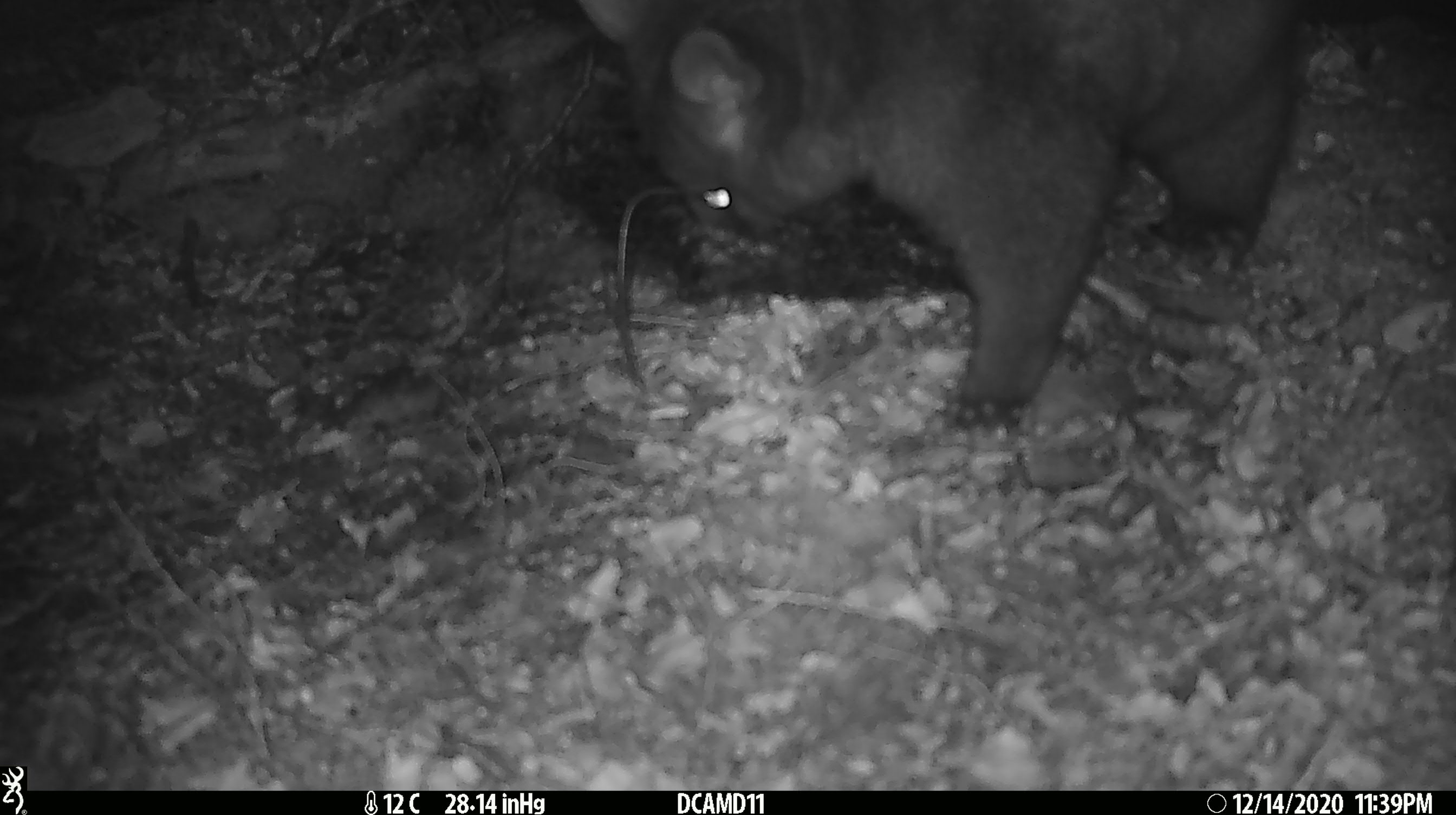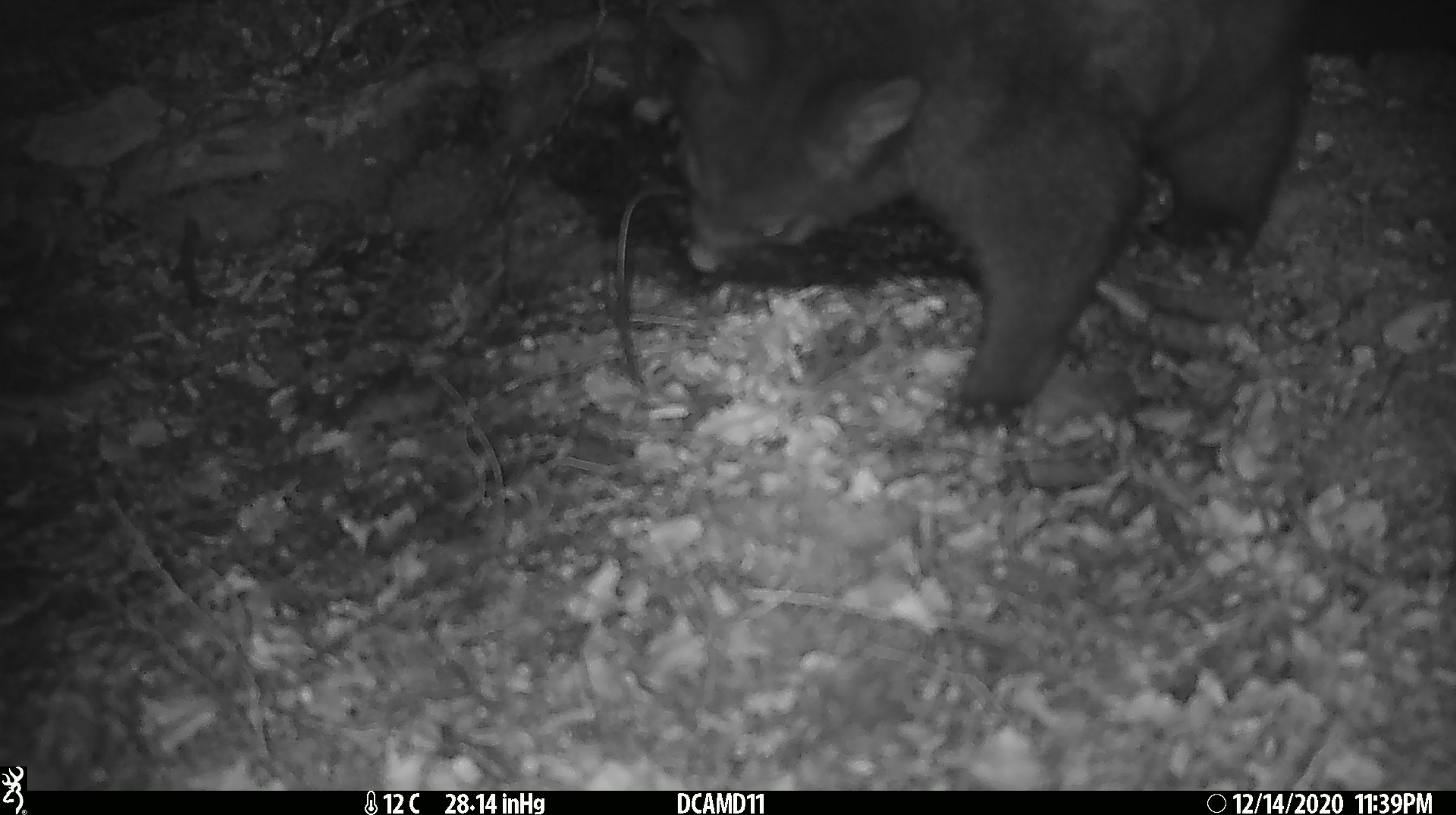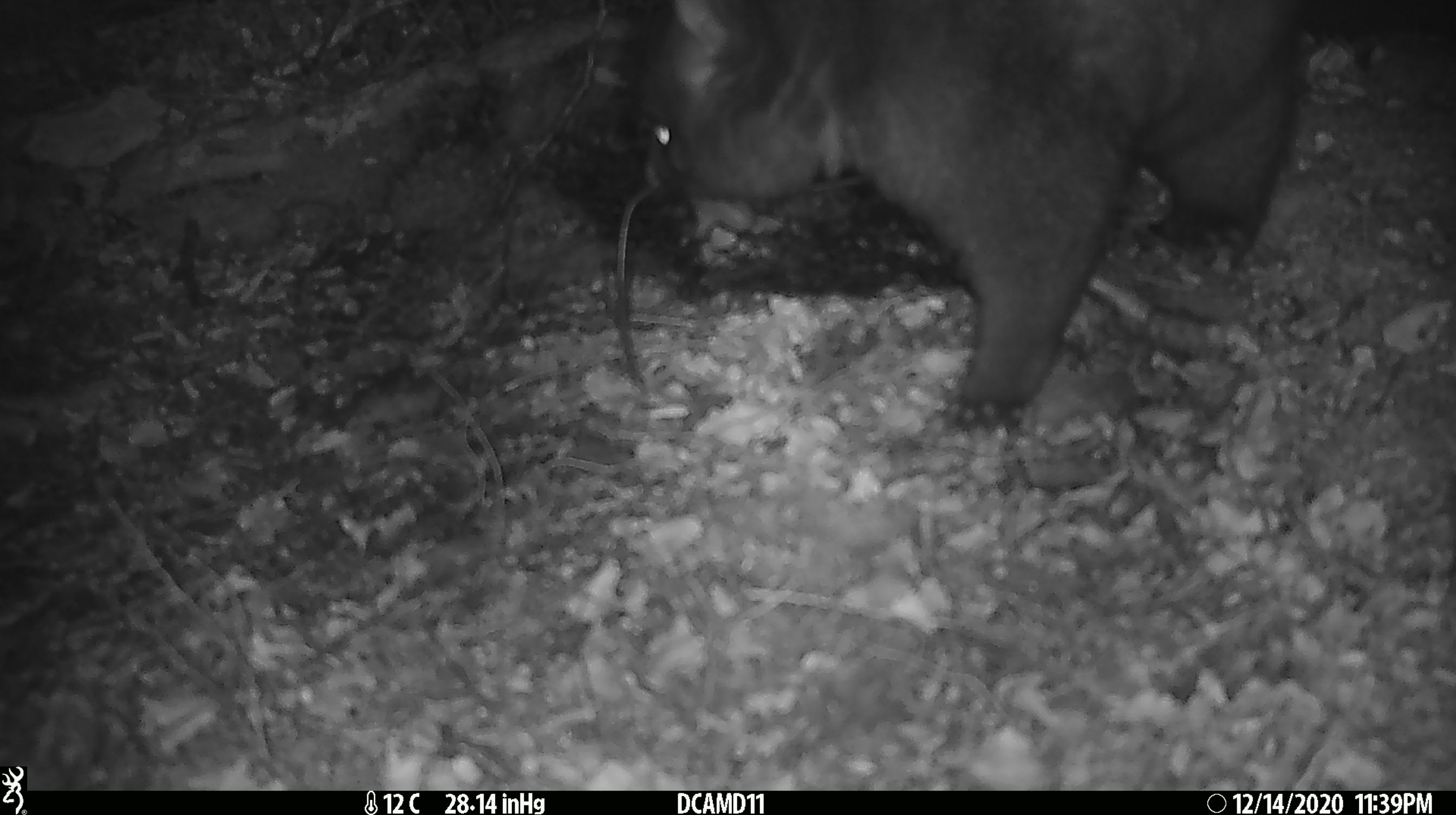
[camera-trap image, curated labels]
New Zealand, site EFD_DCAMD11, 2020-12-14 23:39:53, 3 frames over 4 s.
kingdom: Animalia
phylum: Chordata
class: Mammalia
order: Diprotodontia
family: Phalangeridae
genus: Trichosurus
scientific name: Trichosurus vulpecula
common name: common brushtail possum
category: possum